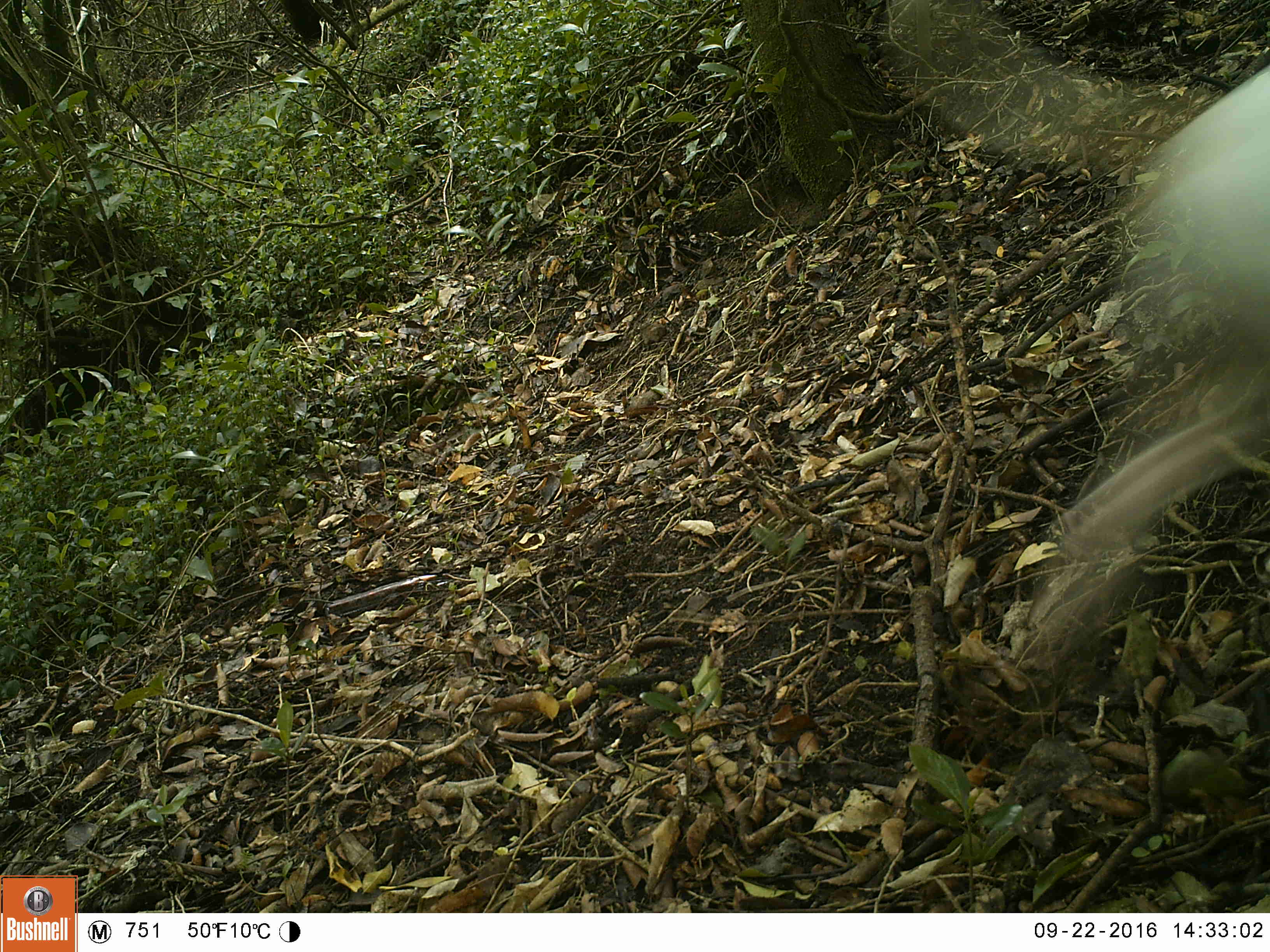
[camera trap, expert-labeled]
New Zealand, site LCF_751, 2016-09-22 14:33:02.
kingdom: Animalia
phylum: Chordata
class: Mammalia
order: Carnivora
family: Canidae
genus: Canis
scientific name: Canis familiaris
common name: domestic dog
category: dog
Dog (domestic dog) (Canis familiaris).